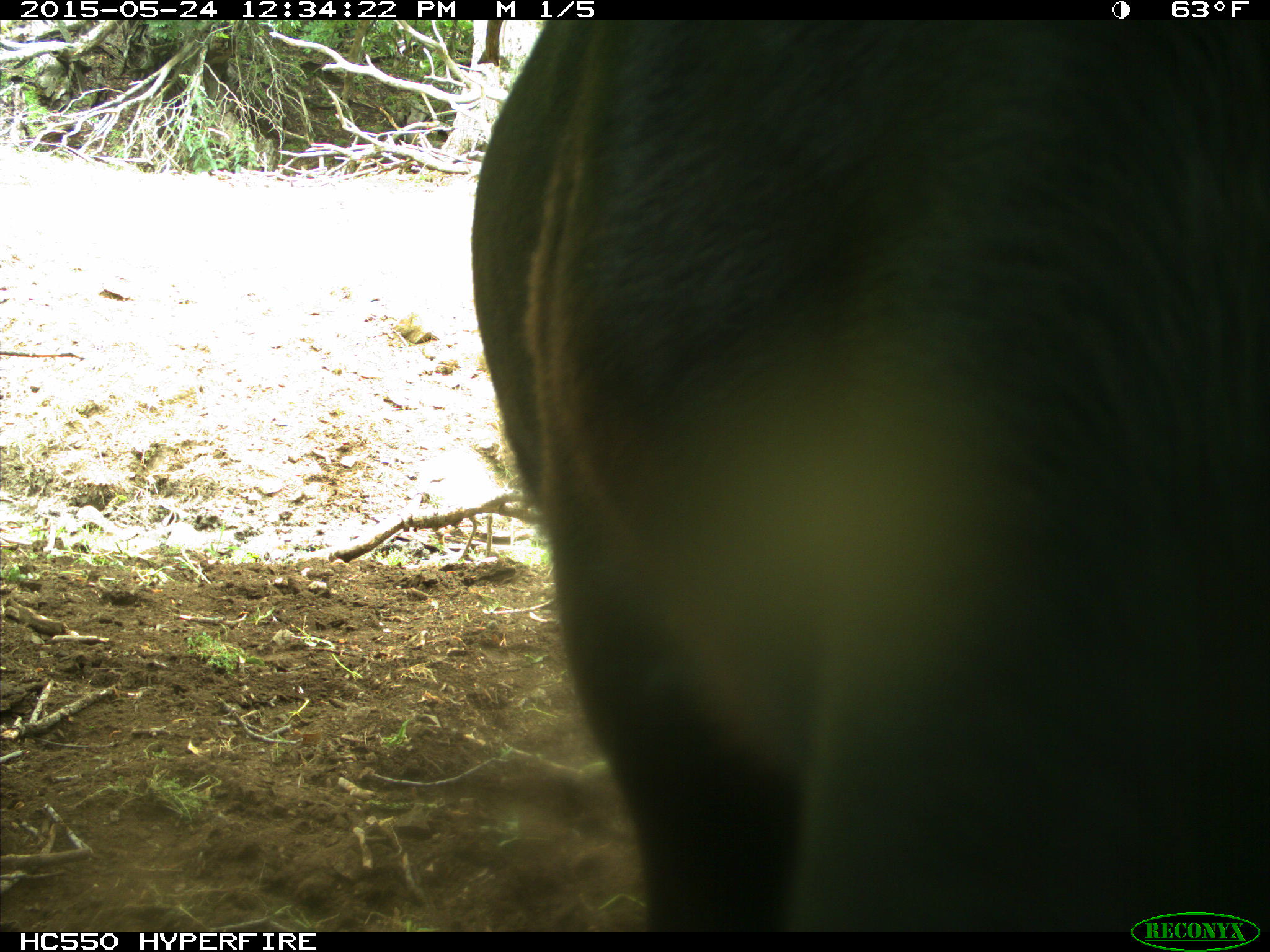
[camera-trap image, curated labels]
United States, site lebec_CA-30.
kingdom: Animalia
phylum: Chordata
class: Mammalia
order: Artiodactyla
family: Bovidae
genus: Bos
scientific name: Bos taurus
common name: domestic cow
Bos taurus (domestic cow).